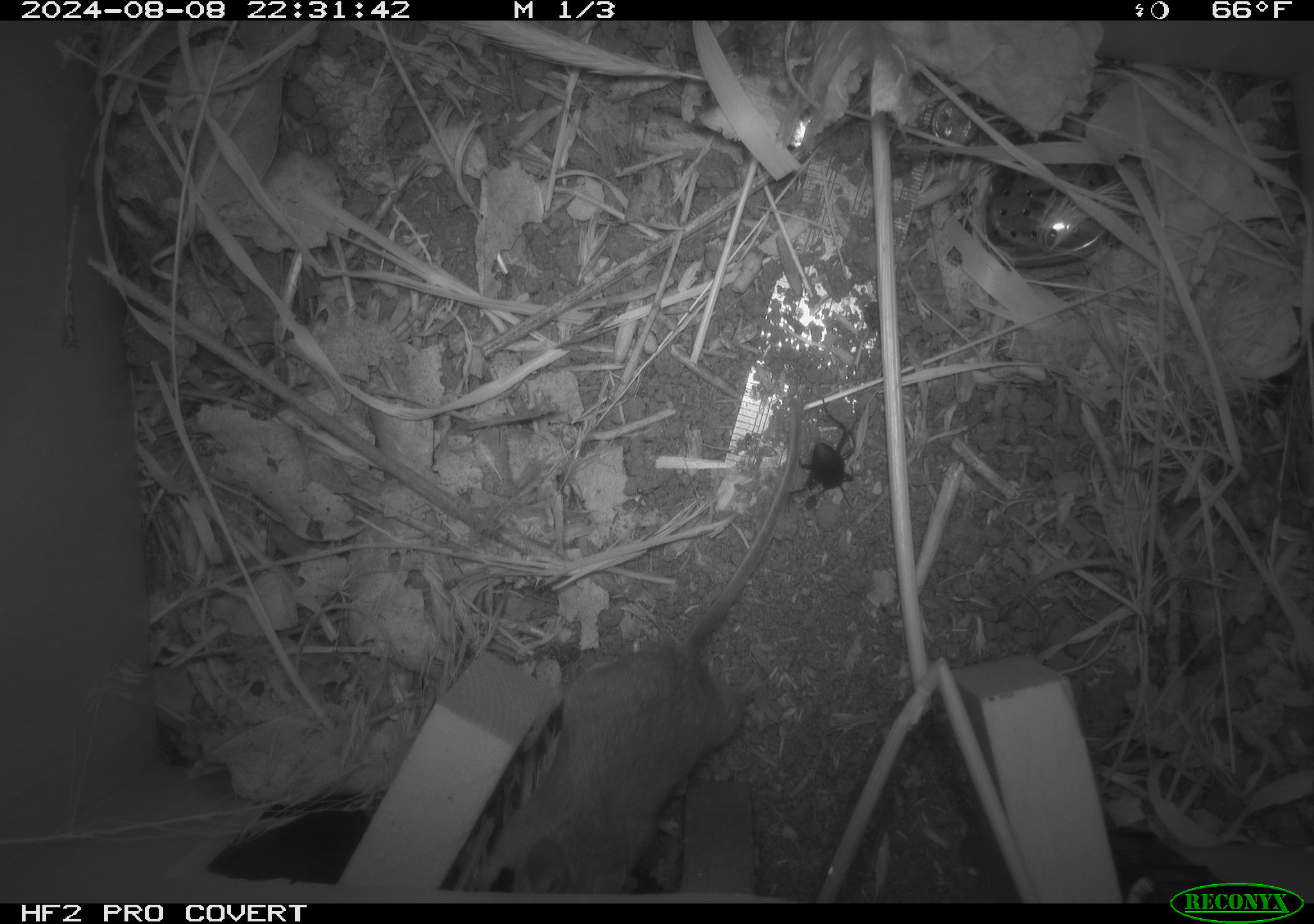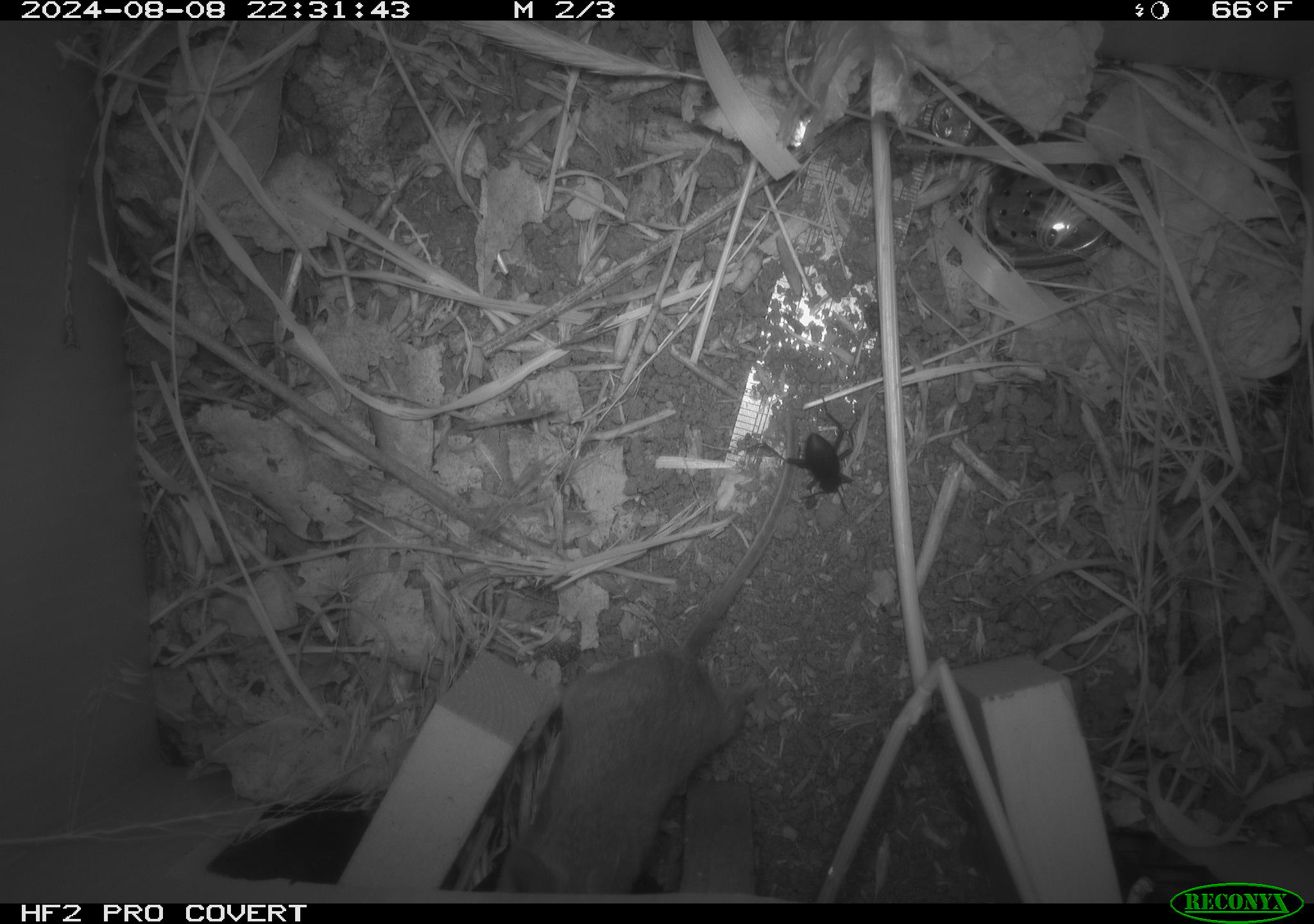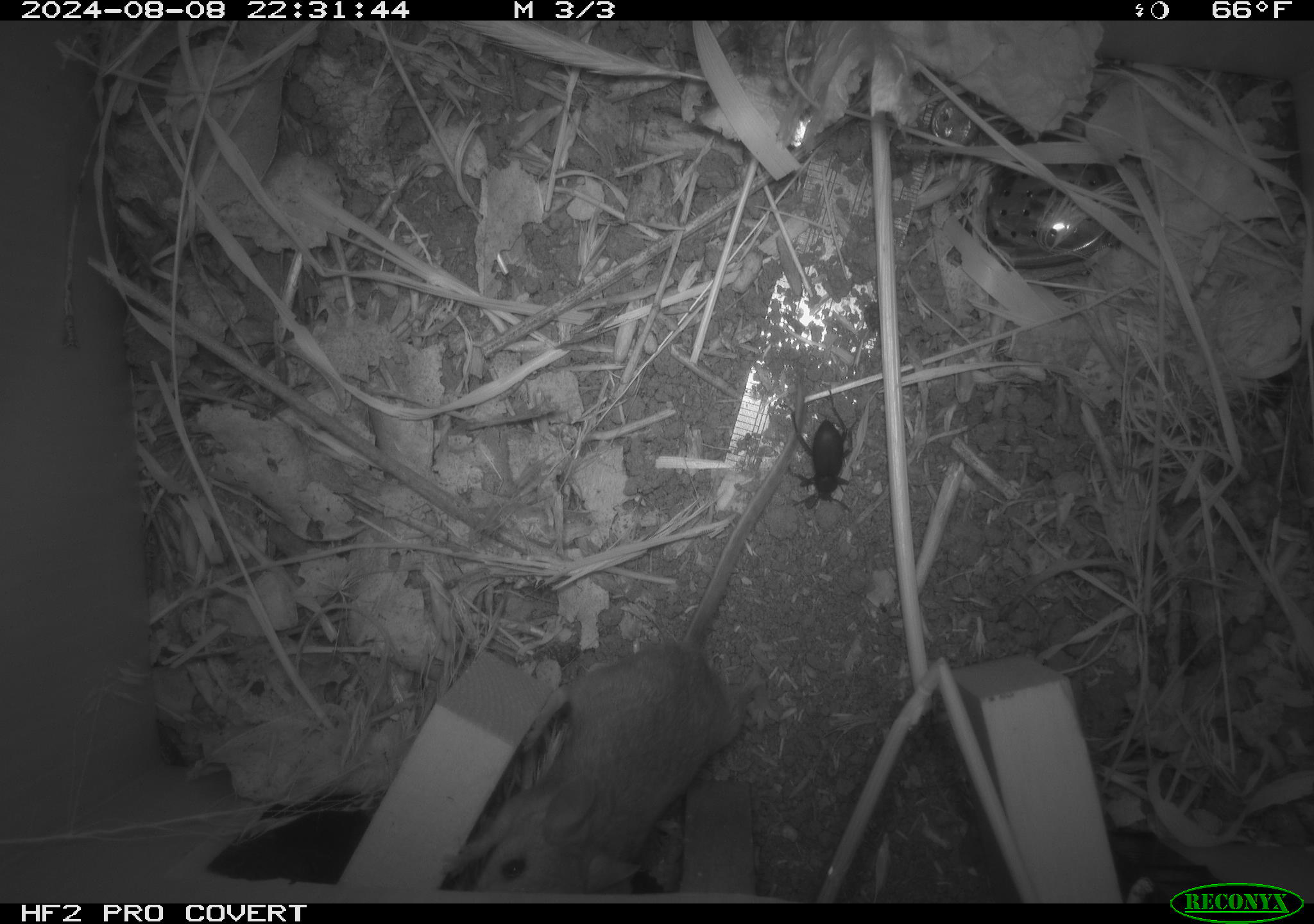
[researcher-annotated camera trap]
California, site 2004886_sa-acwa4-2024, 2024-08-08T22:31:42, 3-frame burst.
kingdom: Animalia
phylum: Arthropoda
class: Insecta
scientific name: Insecta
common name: insect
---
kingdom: Animalia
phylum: Chordata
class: Mammalia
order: Rodentia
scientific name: Rodentia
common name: mouse species